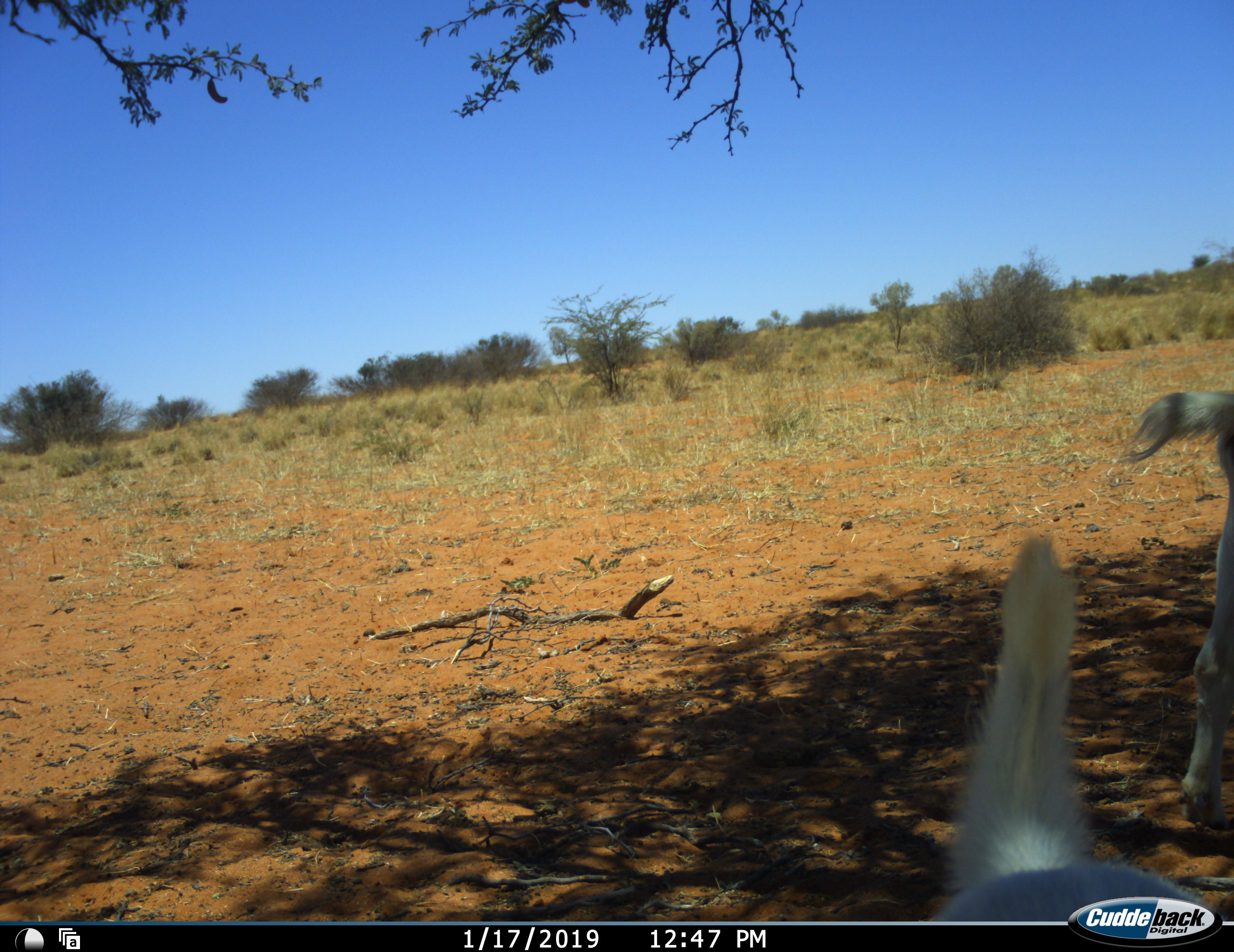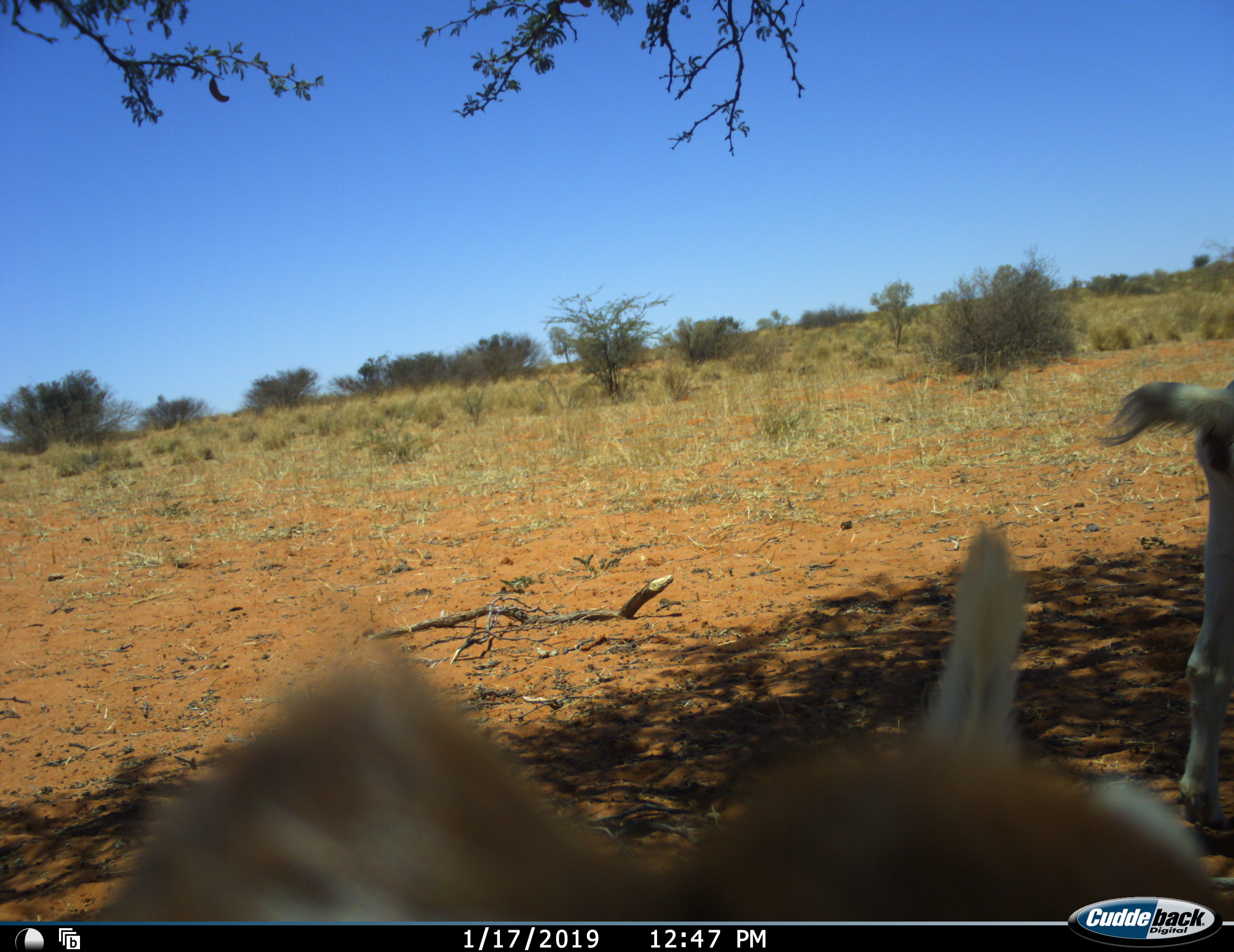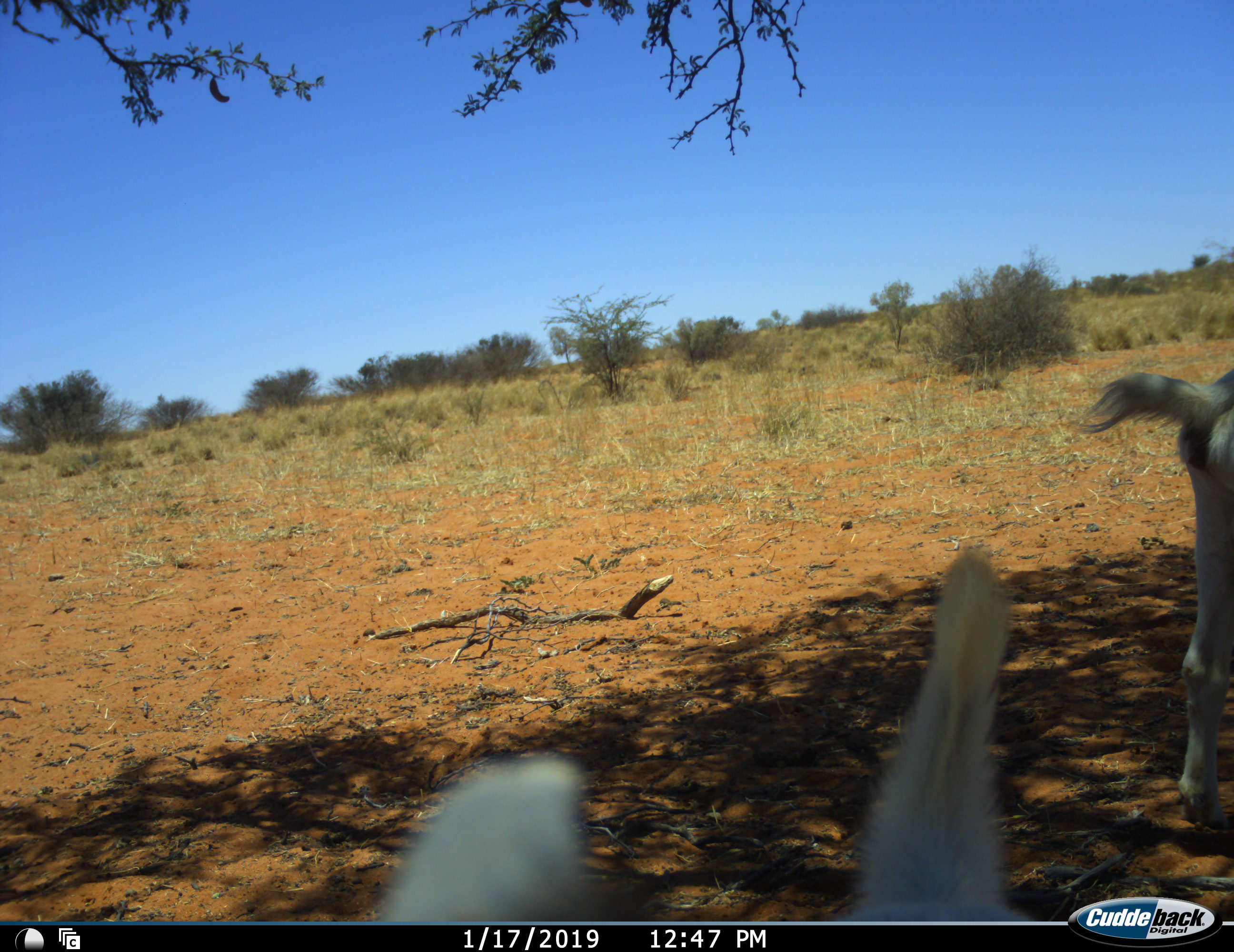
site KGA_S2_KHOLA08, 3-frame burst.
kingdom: Animalia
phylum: Chordata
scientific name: Vertebrata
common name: domestic animal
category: domesticanimal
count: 2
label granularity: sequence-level